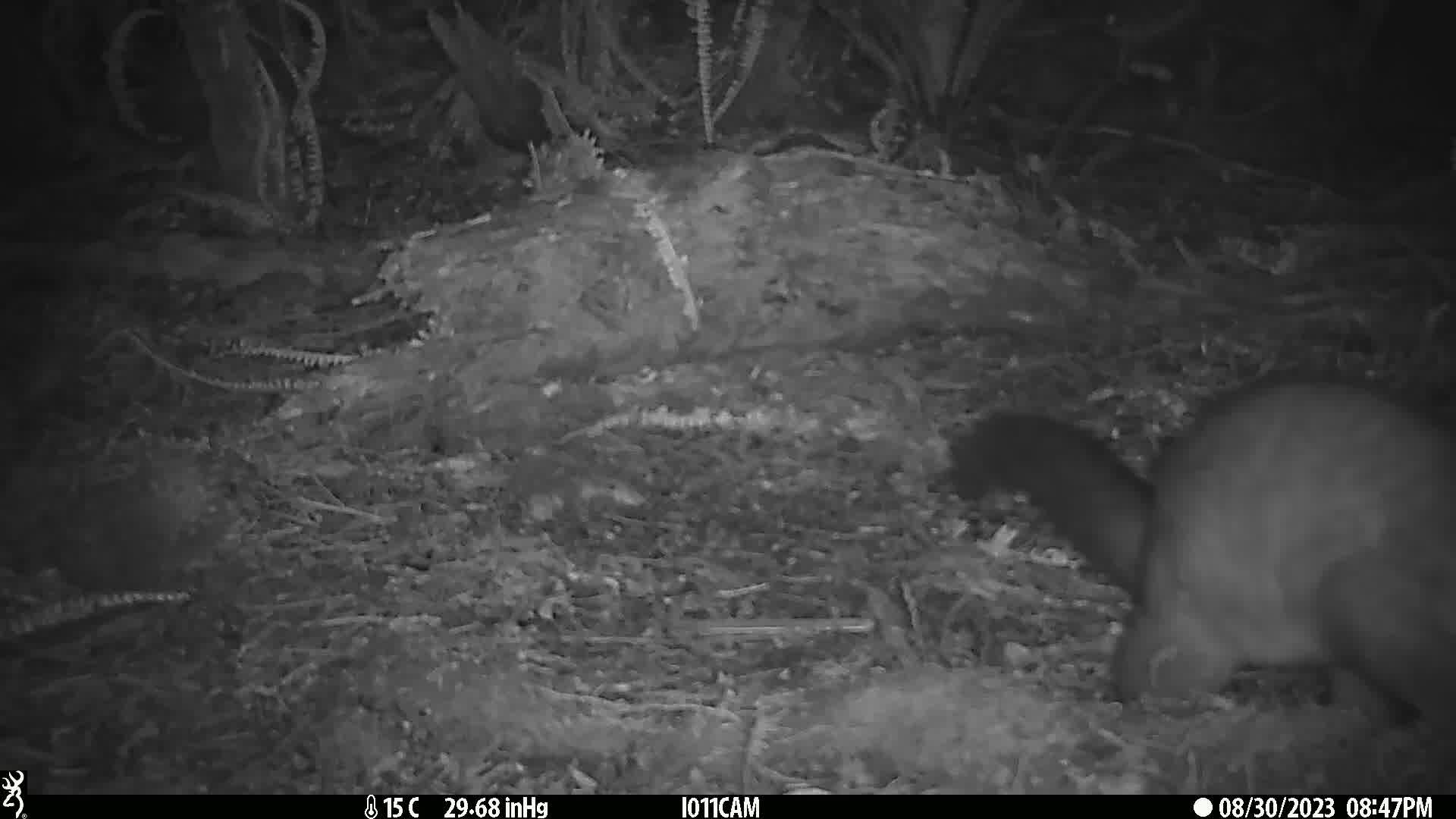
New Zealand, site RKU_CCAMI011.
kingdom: Animalia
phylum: Chordata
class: Mammalia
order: Diprotodontia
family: Phalangeridae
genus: Trichosurus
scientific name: Trichosurus vulpecula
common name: common brushtail possum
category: possum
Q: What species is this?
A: Possum (common brushtail possum) (Trichosurus vulpecula).